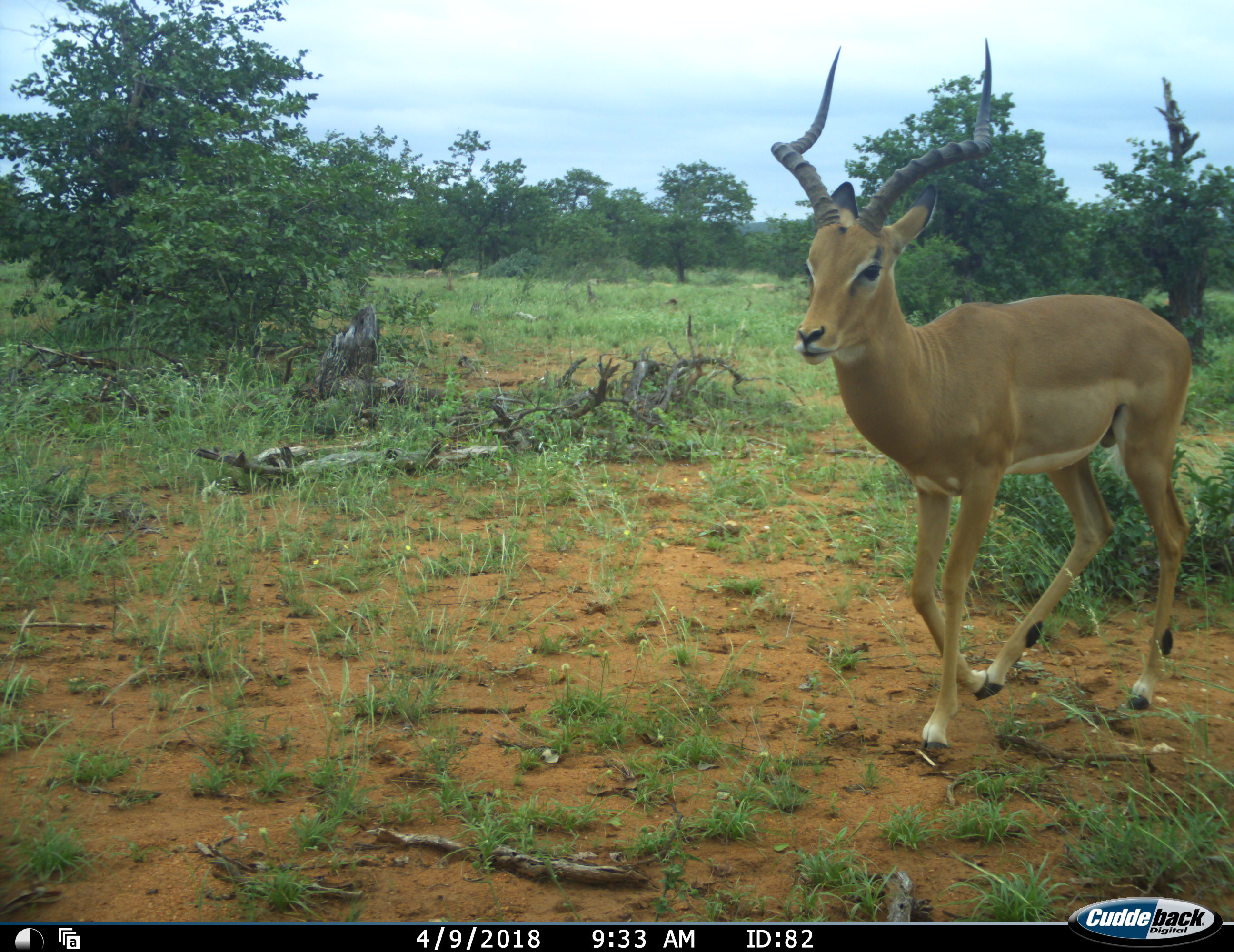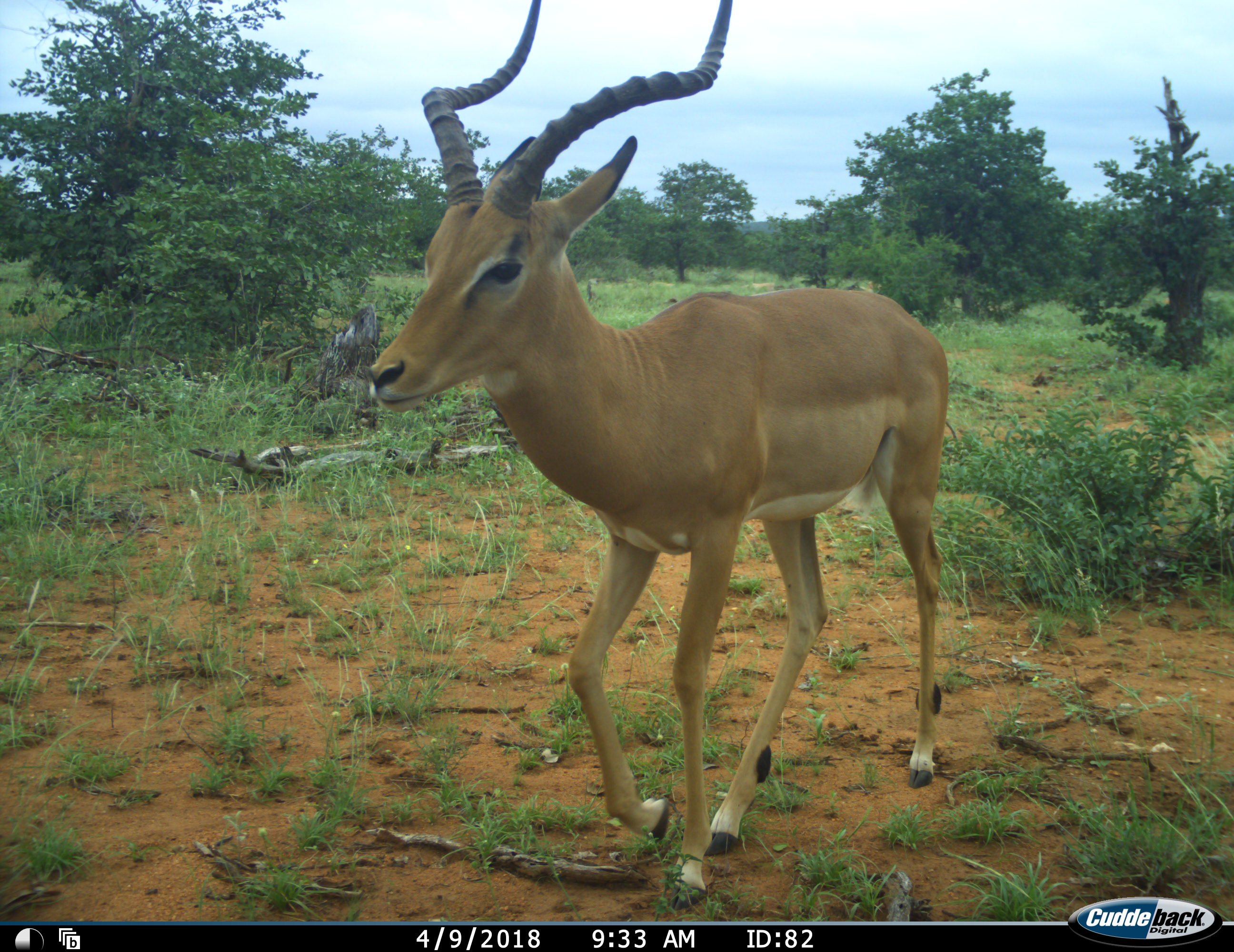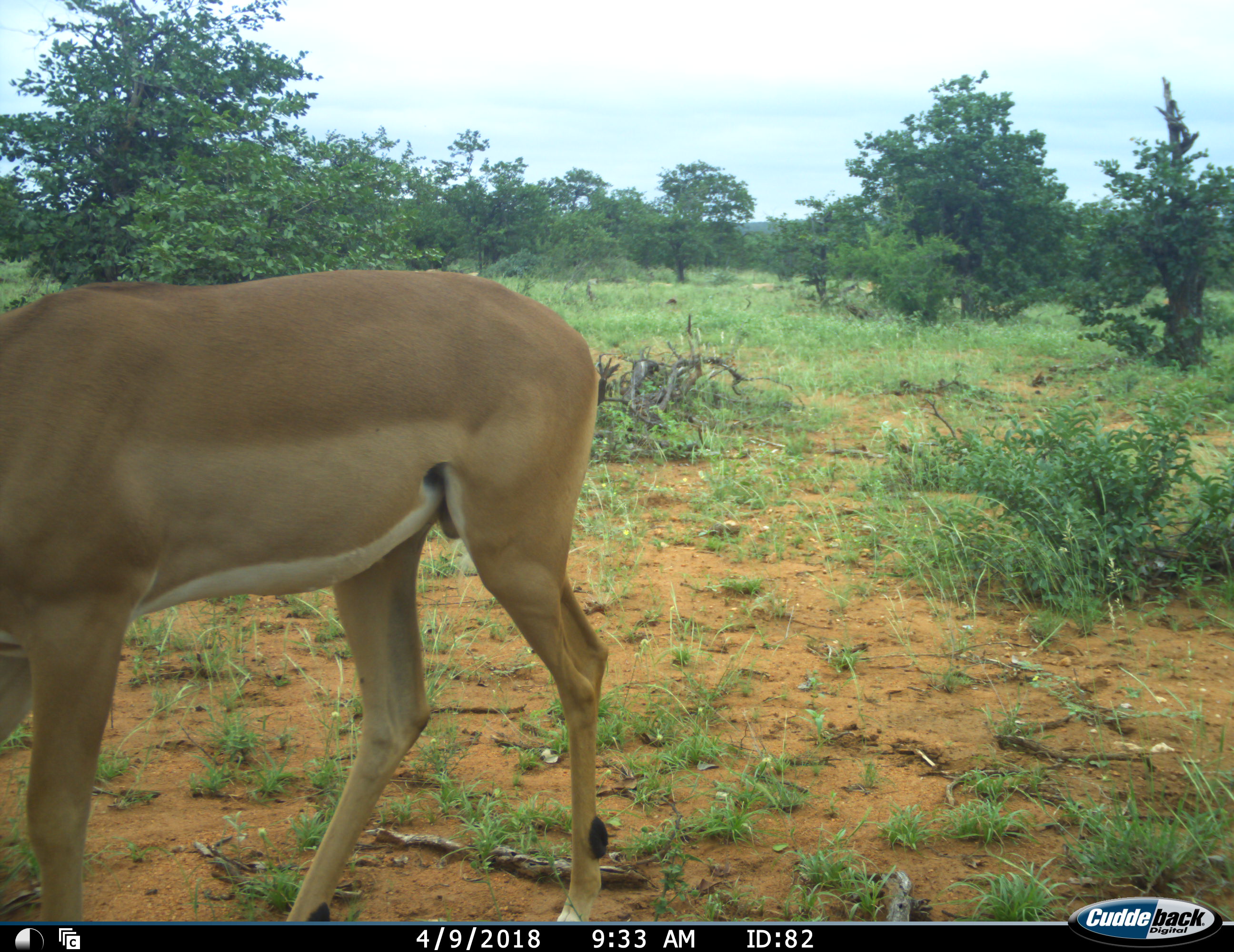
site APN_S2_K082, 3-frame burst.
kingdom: Animalia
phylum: Chordata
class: Mammalia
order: Artiodactyla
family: Bovidae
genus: Aepyceros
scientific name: Aepyceros melampus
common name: impala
Impala (Aepyceros melampus), count 1. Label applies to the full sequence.